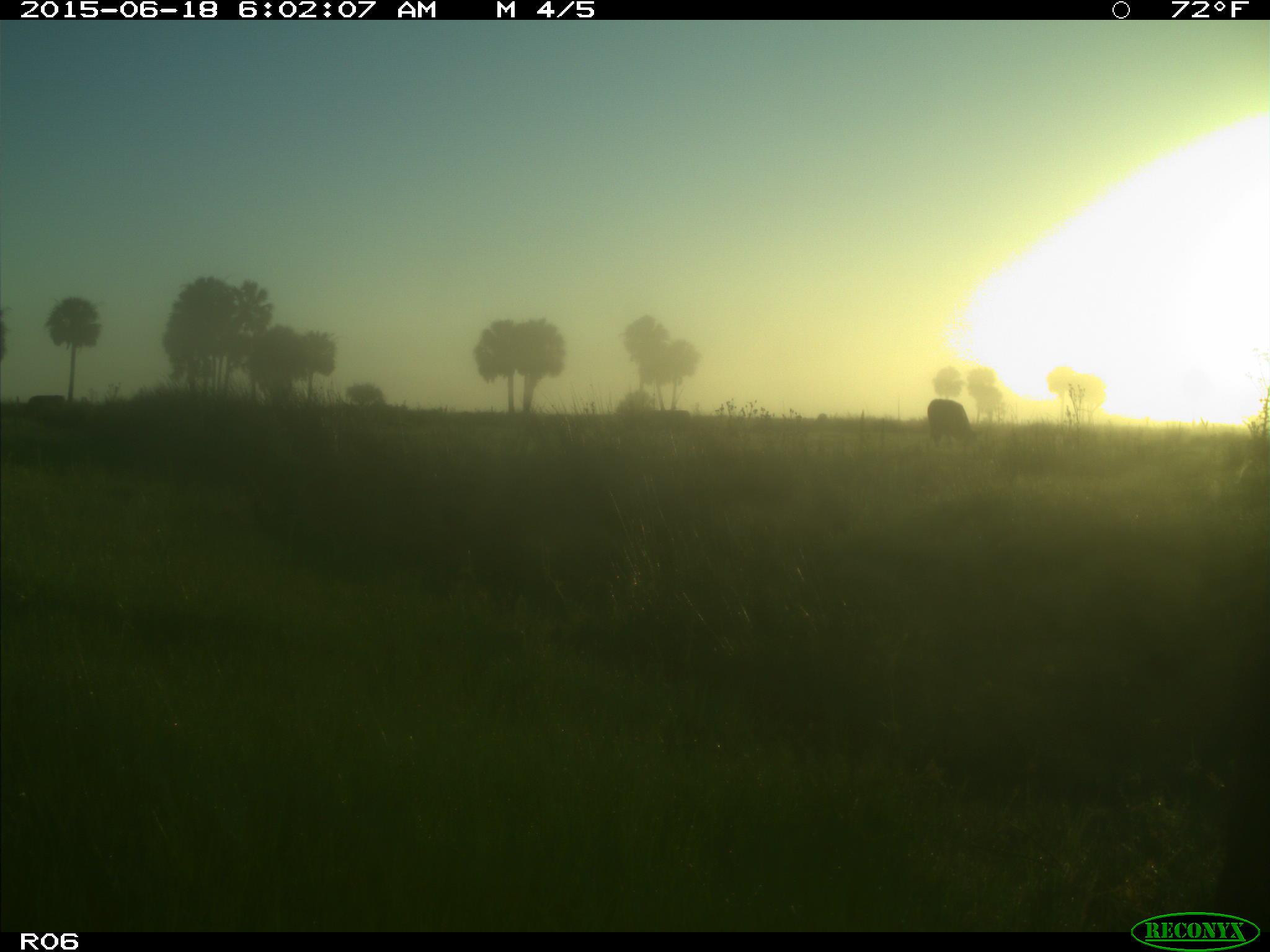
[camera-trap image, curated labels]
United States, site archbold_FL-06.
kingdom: Animalia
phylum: Chordata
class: Mammalia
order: Artiodactyla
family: Bovidae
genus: Bos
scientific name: Bos taurus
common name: domestic cow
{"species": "Bos taurus (domestic cow)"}